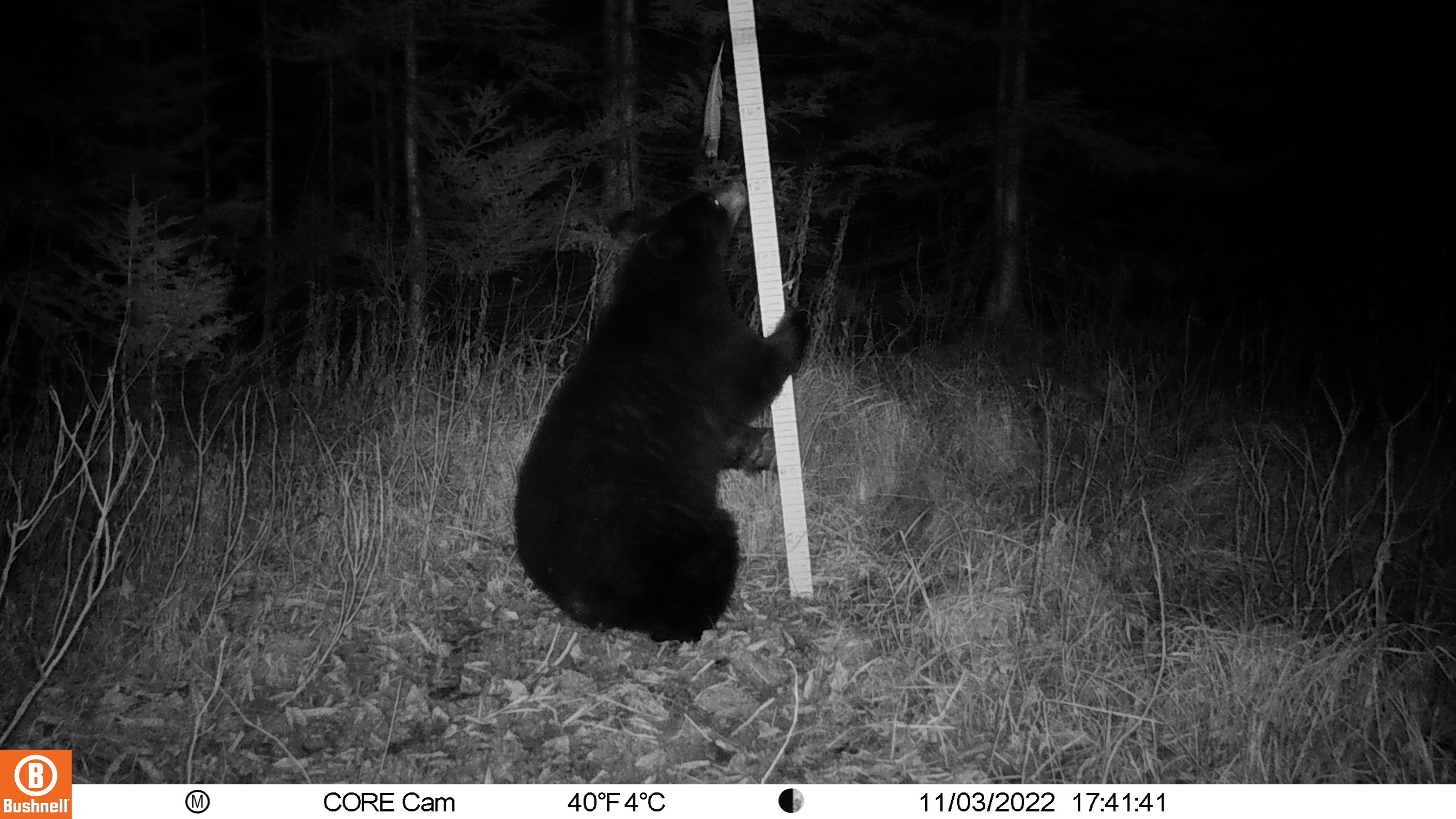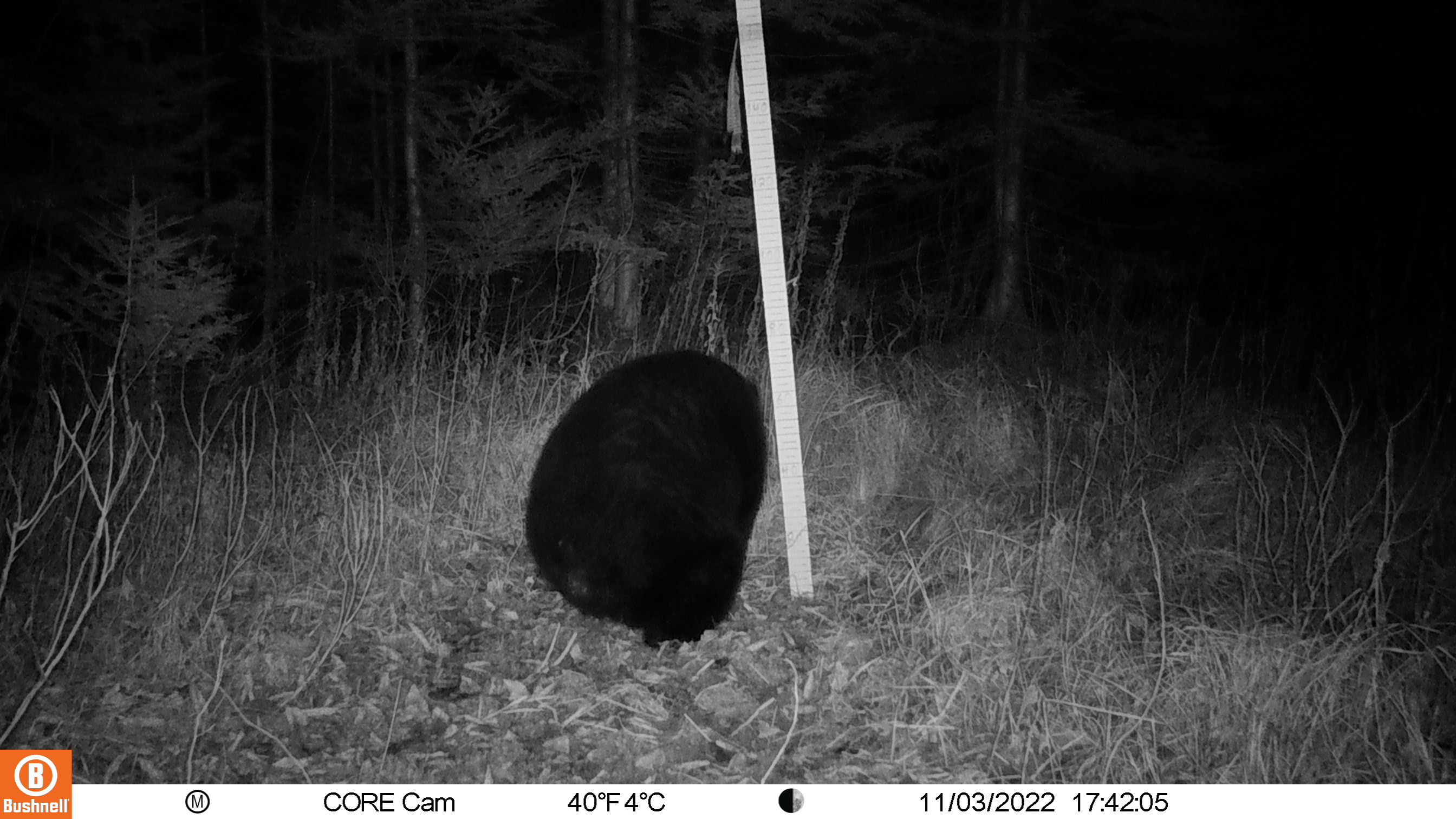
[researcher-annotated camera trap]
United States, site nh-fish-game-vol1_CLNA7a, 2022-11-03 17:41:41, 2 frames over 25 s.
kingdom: Animalia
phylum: Chordata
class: Mammalia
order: Carnivora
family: Ursidae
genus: Ursus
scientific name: Ursus americanus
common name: black bear